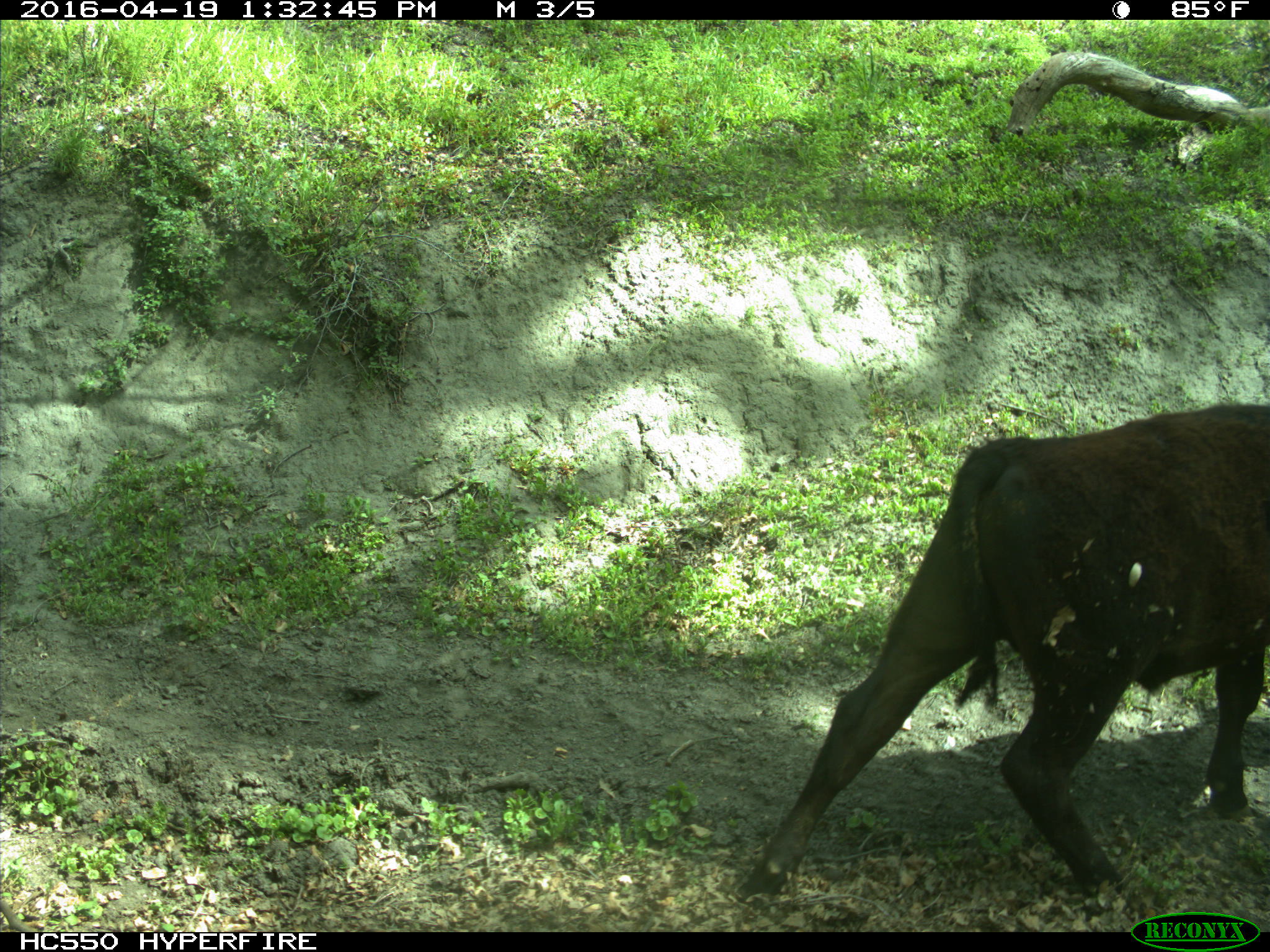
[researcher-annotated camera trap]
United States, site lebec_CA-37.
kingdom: Animalia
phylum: Chordata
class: Mammalia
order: Artiodactyla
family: Bovidae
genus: Bos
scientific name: Bos taurus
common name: domestic cow